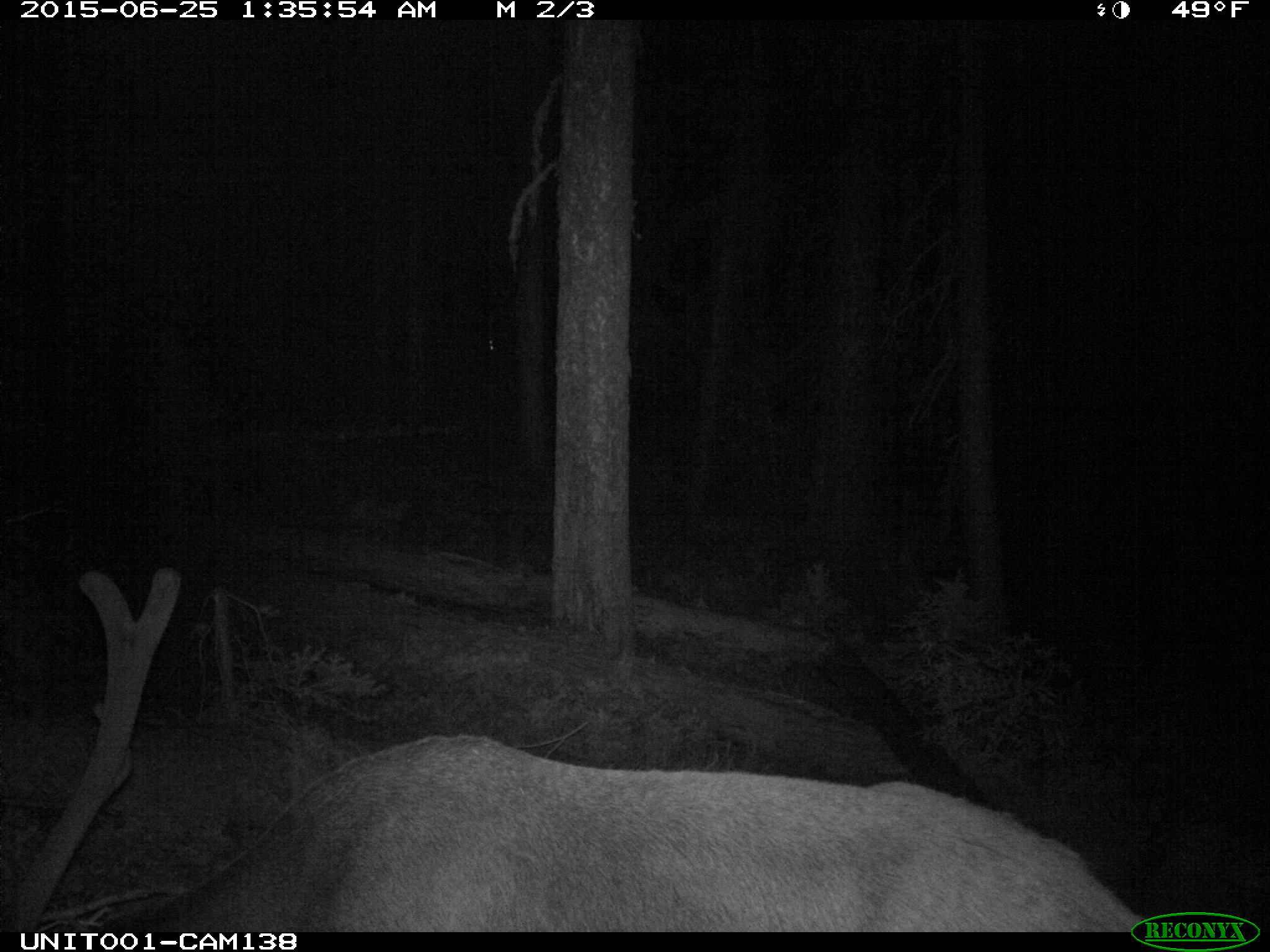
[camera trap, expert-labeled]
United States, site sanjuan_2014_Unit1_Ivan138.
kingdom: Animalia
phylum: Chordata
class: Mammalia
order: Artiodactyla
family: Cervidae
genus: Cervus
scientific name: Cervus elaphus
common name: red deer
Cervus elaphus (red deer).